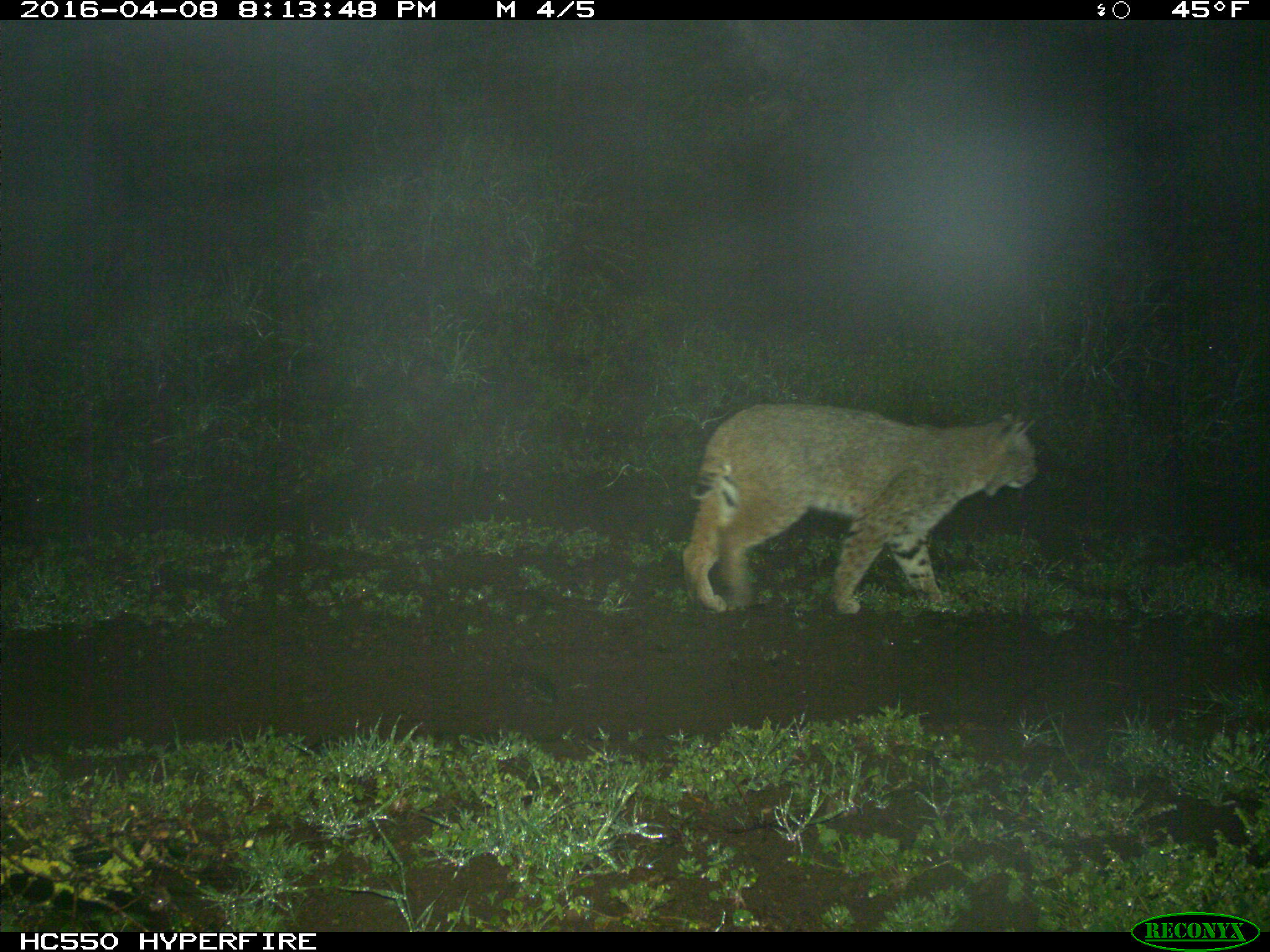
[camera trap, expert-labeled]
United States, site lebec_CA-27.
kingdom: Animalia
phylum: Chordata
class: Mammalia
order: Carnivora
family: Felidae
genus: Lynx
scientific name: Lynx rufus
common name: bobcat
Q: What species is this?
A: Lynx rufus (bobcat).